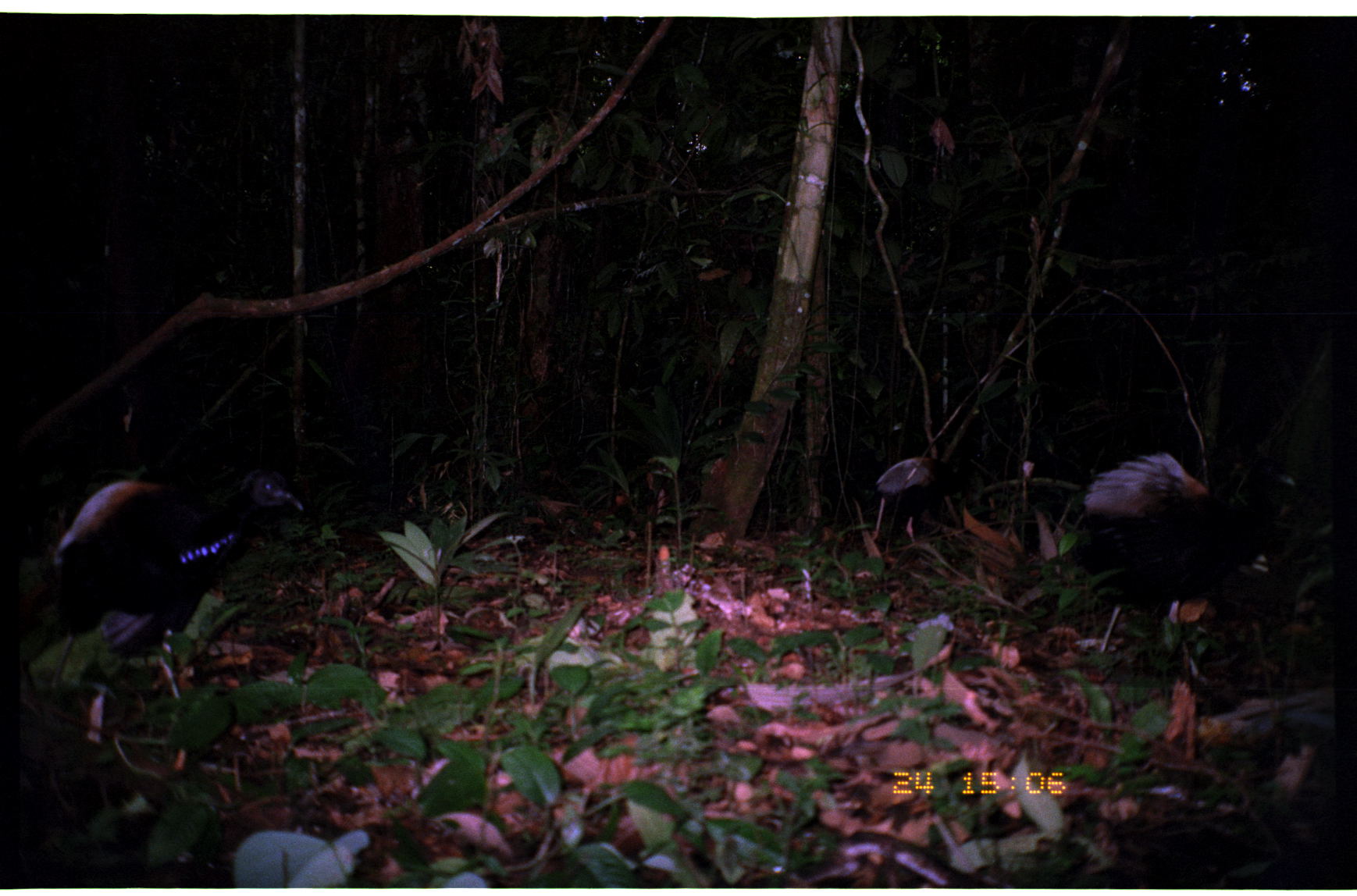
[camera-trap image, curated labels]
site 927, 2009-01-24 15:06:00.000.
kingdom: Animalia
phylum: Chordata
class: Aves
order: Gruiformes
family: Psophiidae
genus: Psophia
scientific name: Psophia crepitans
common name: gray-winged trumpeter